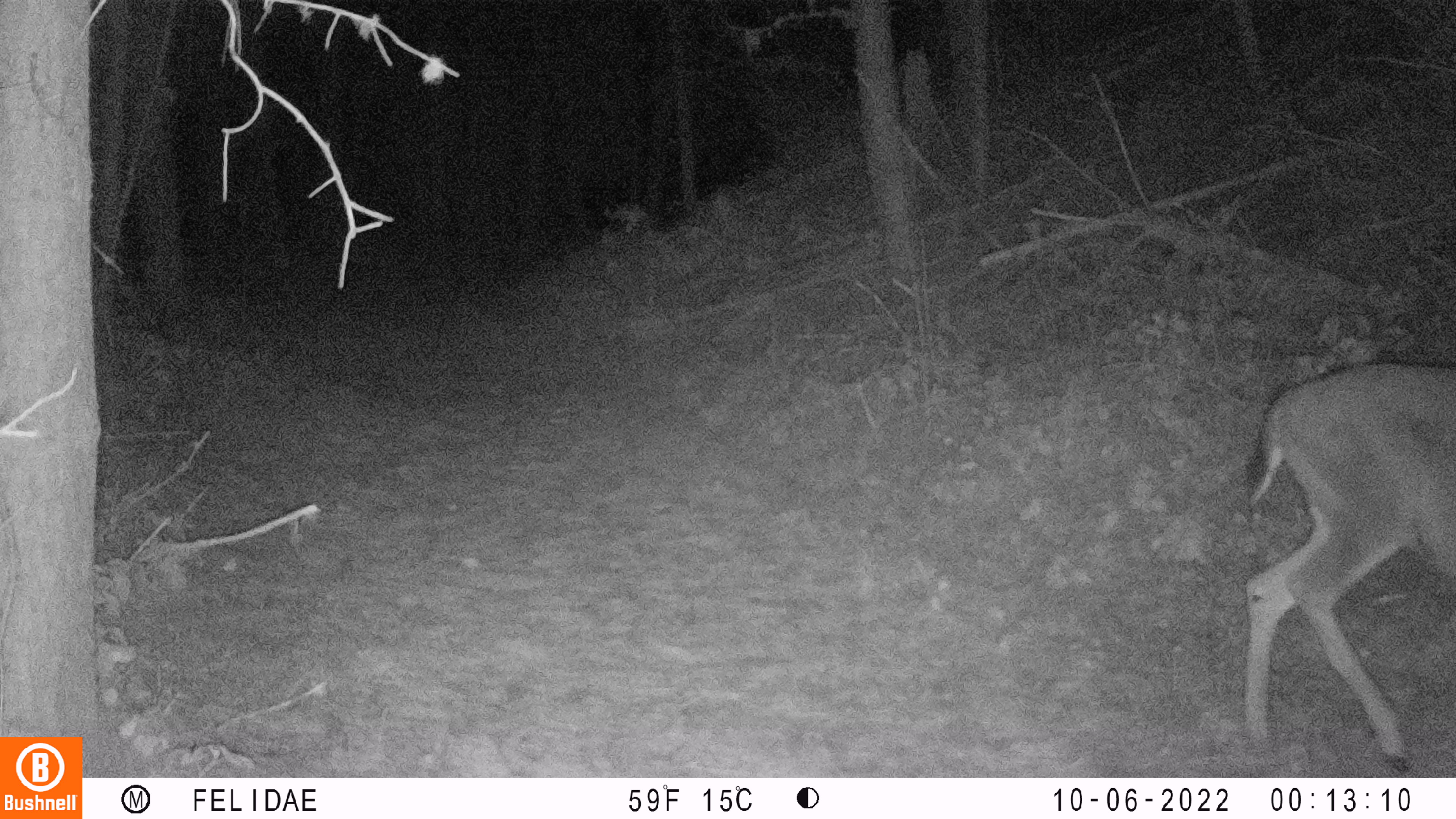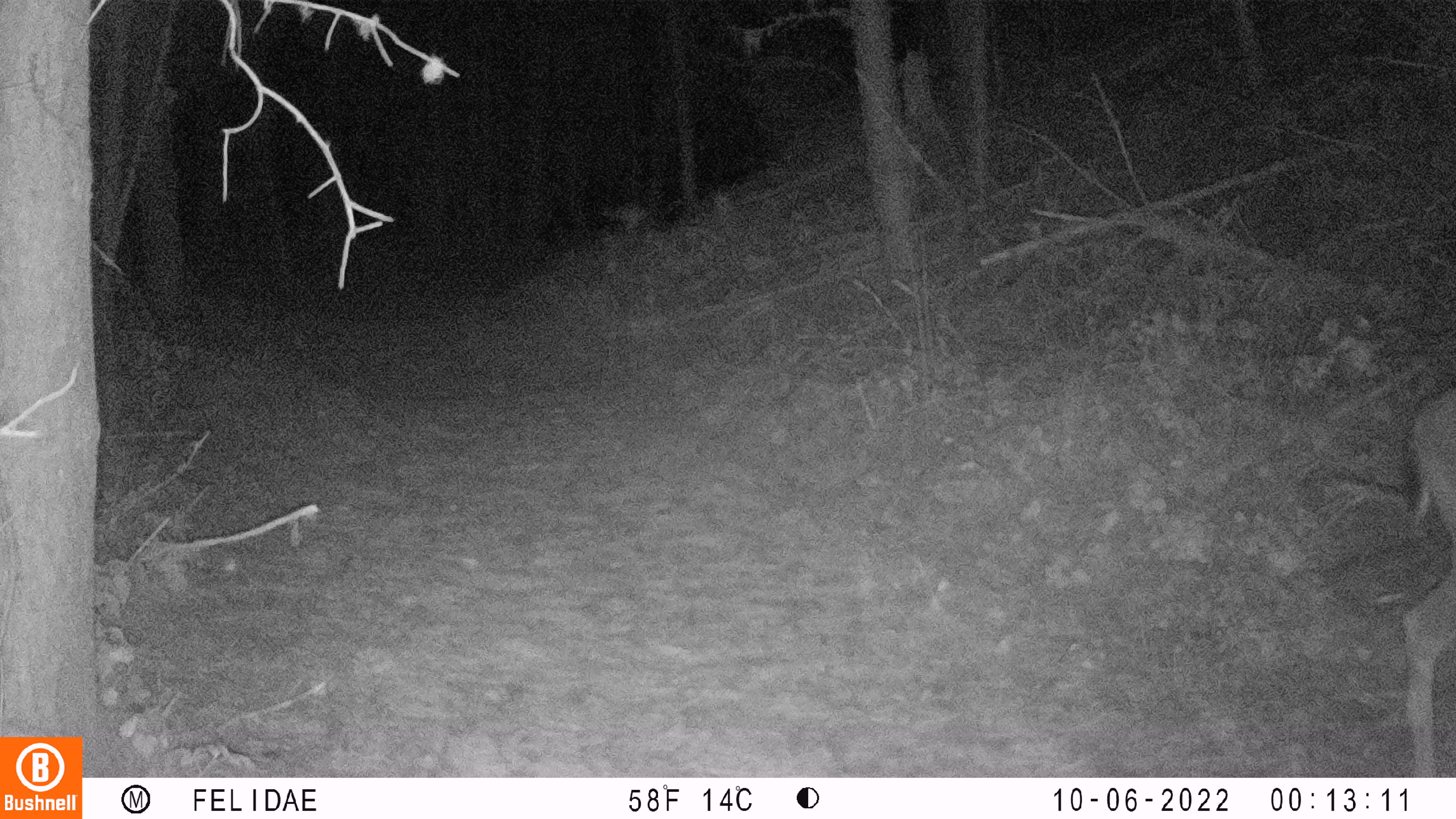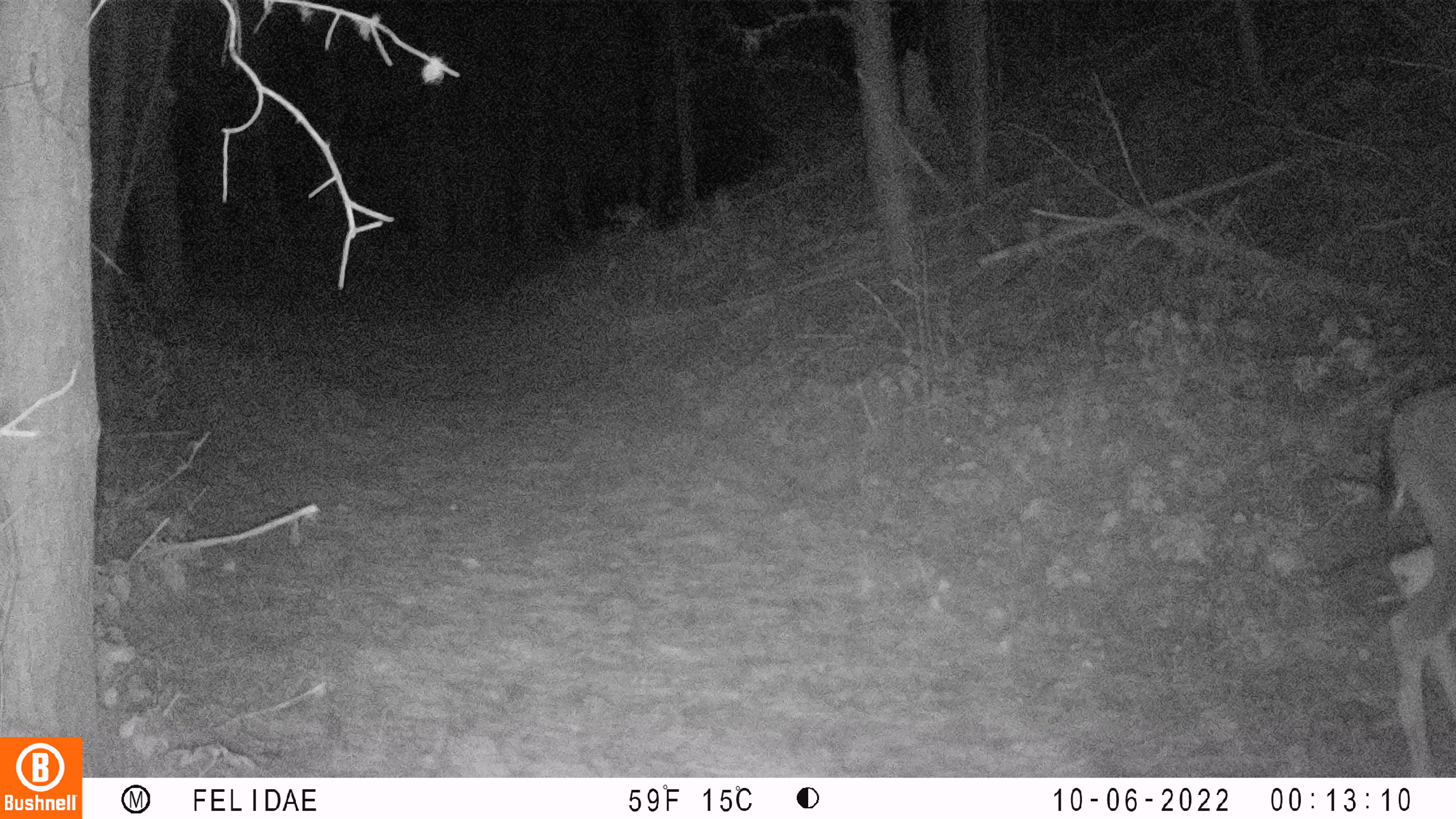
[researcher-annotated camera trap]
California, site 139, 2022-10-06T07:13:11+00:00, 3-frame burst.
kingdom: Animalia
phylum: Chordata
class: Mammalia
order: Artiodactyla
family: Cervidae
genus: Odocoileus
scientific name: Odocoileus hemionus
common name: mule deer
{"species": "mule deer (Odocoileus hemionus)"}